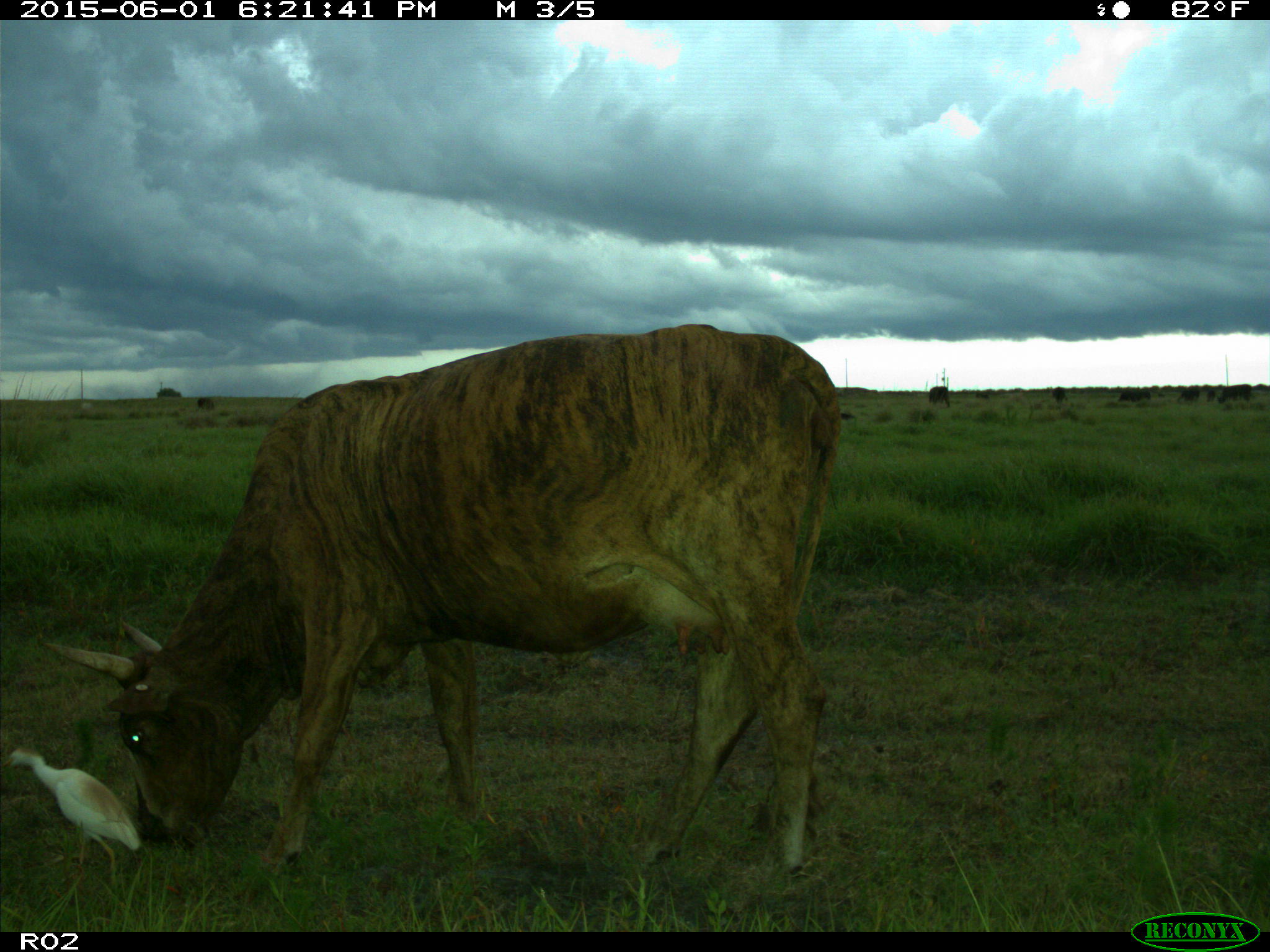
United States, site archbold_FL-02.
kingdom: Animalia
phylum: Chordata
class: Mammalia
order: Artiodactyla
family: Bovidae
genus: Bos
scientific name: Bos taurus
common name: domestic cow